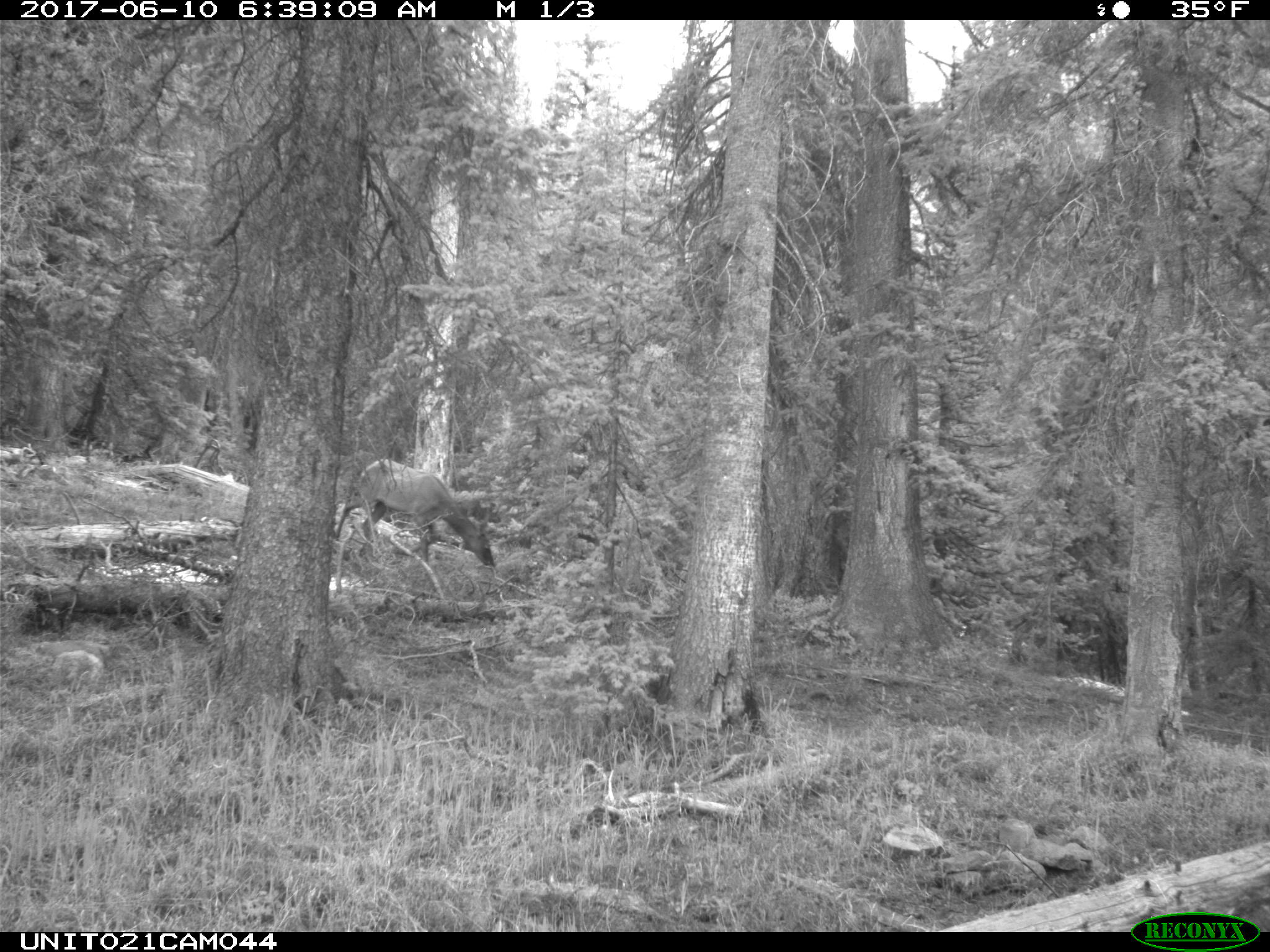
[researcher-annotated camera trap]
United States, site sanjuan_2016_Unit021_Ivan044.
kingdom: Animalia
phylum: Chordata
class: Mammalia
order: Artiodactyla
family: Cervidae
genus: Cervus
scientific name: Cervus elaphus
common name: red deer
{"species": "Cervus elaphus (red deer)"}